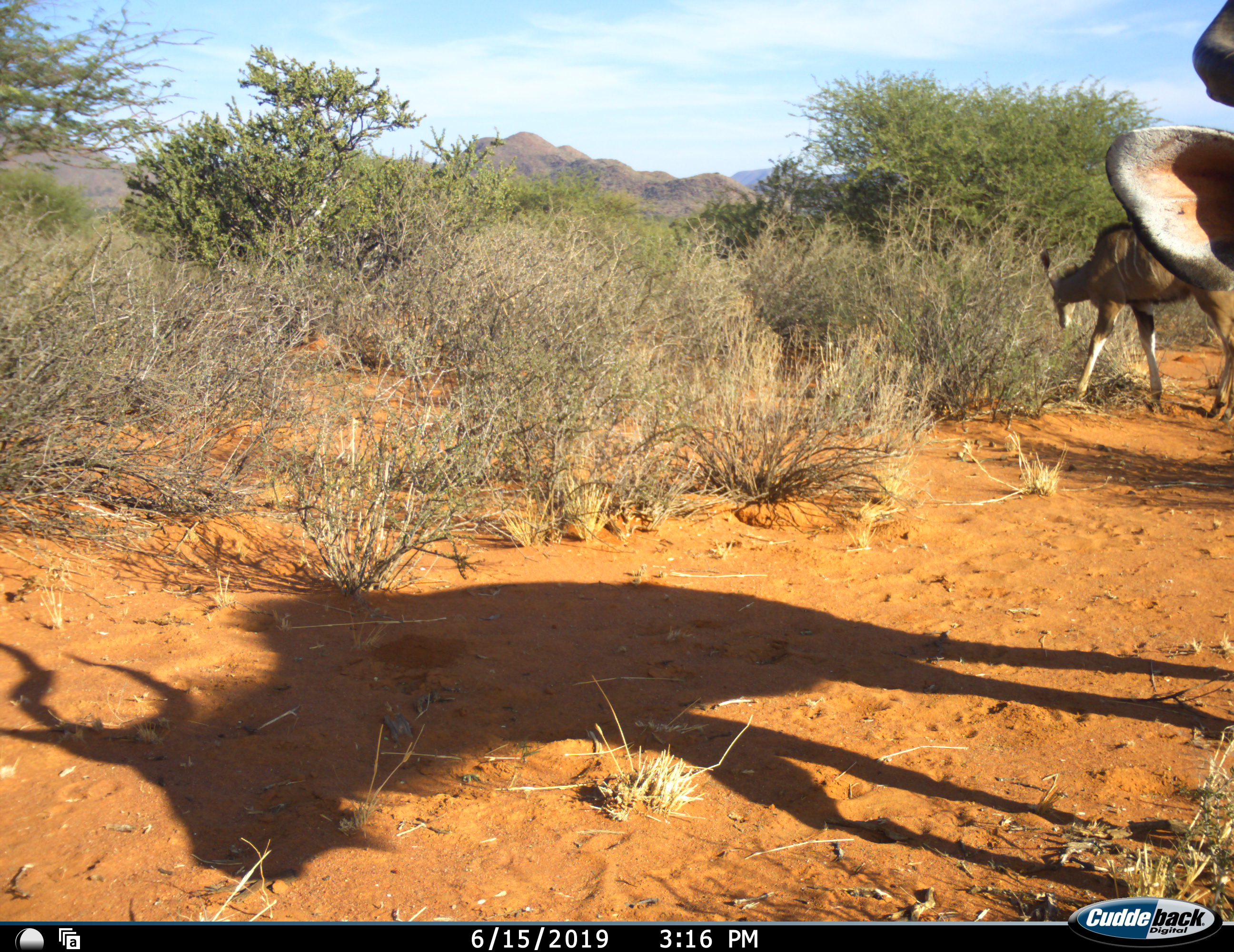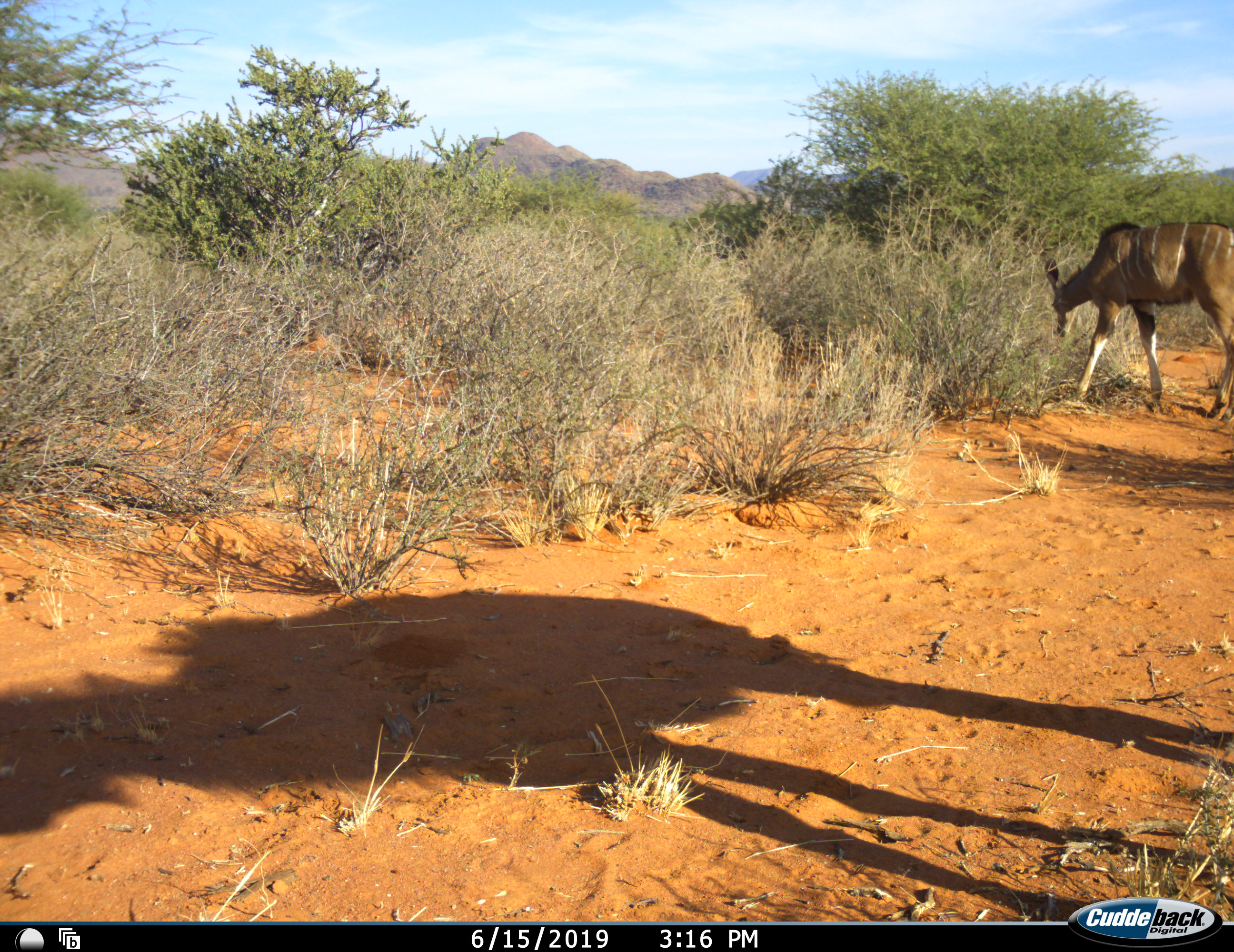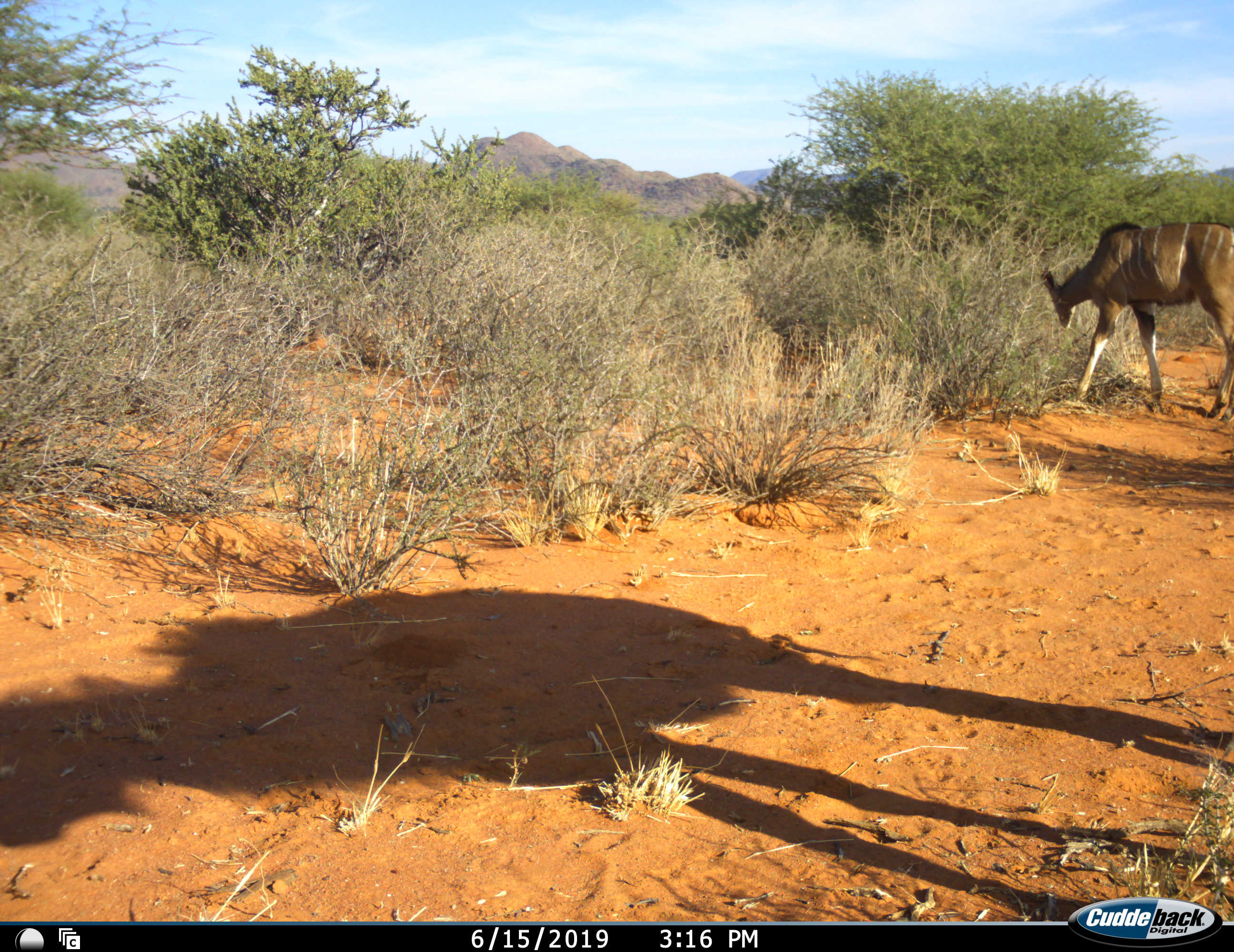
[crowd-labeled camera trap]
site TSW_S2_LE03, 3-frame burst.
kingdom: Animalia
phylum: Chordata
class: Mammalia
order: Artiodactyla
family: Bovidae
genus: Tragelaphus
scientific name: Tragelaphus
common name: kudu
Kudu (Tragelaphus), count 2. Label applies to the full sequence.